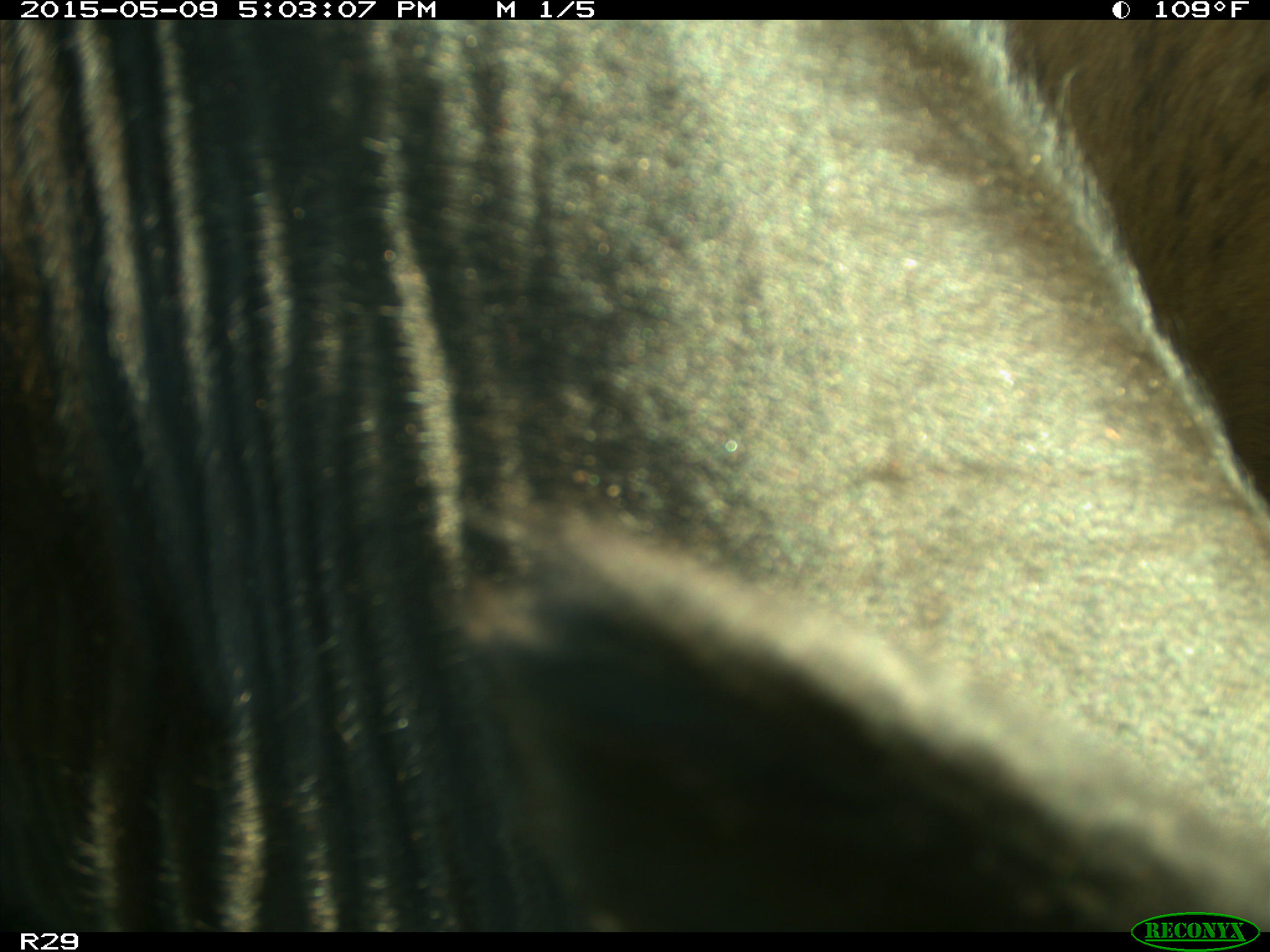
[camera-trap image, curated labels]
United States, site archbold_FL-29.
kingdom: Animalia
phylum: Chordata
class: Mammalia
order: Artiodactyla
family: Bovidae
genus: Bos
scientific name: Bos taurus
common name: domestic cow